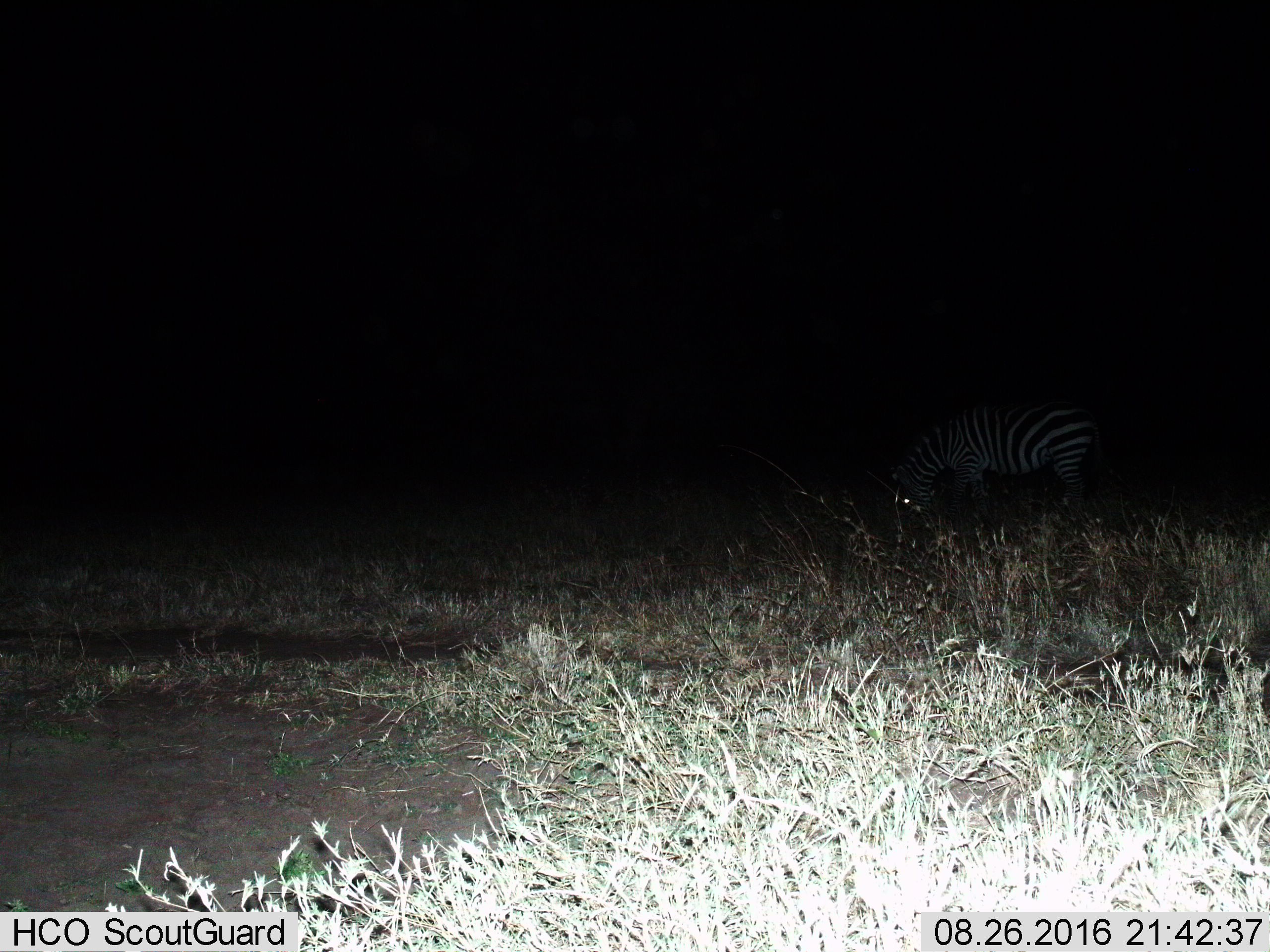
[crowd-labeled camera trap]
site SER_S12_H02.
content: unidentified animal